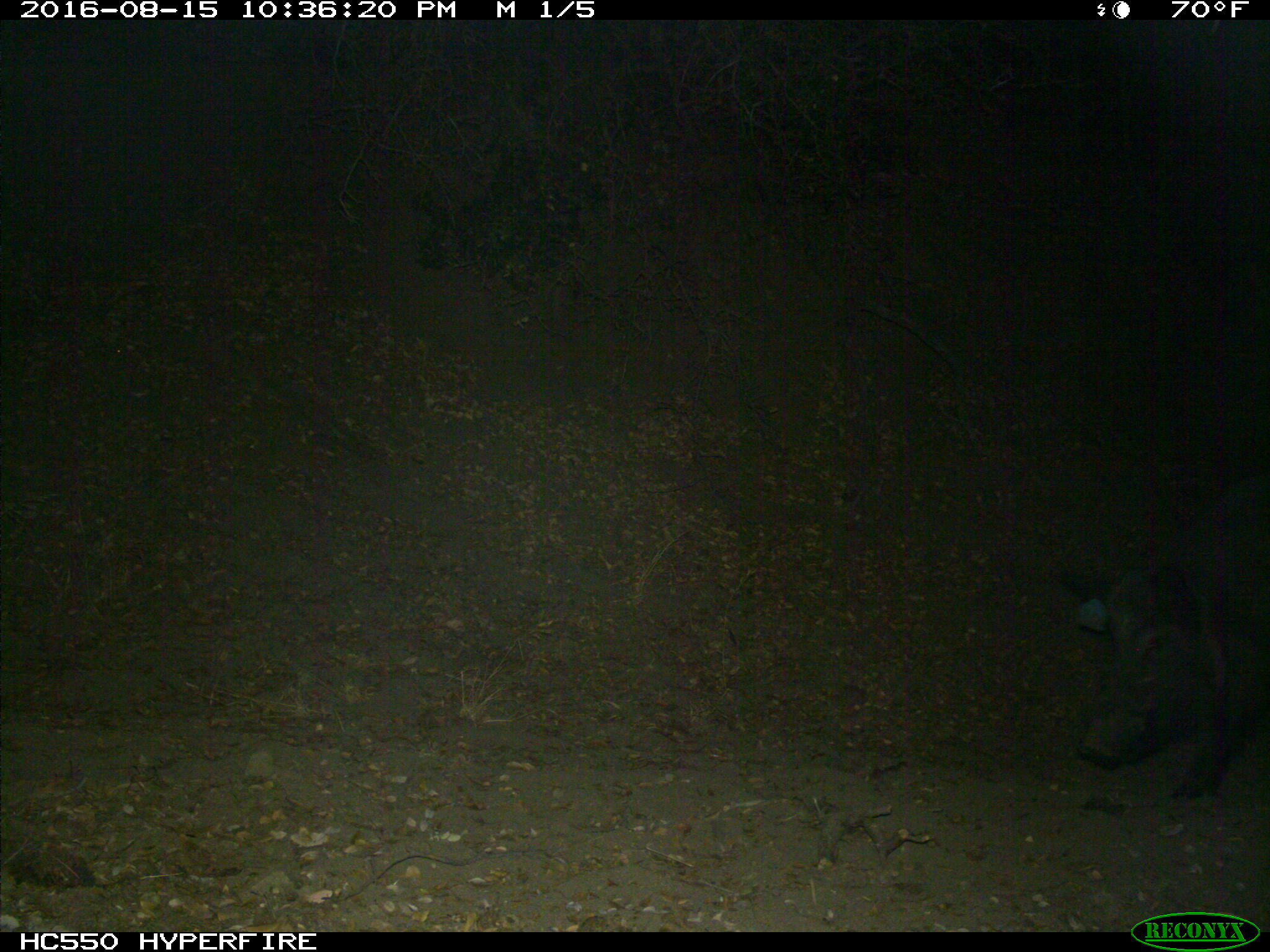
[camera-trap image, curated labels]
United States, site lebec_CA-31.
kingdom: Animalia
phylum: Chordata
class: Mammalia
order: Artiodactyla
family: Suidae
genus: Sus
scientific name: Sus scrofa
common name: wild boar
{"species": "Sus scrofa (wild boar)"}